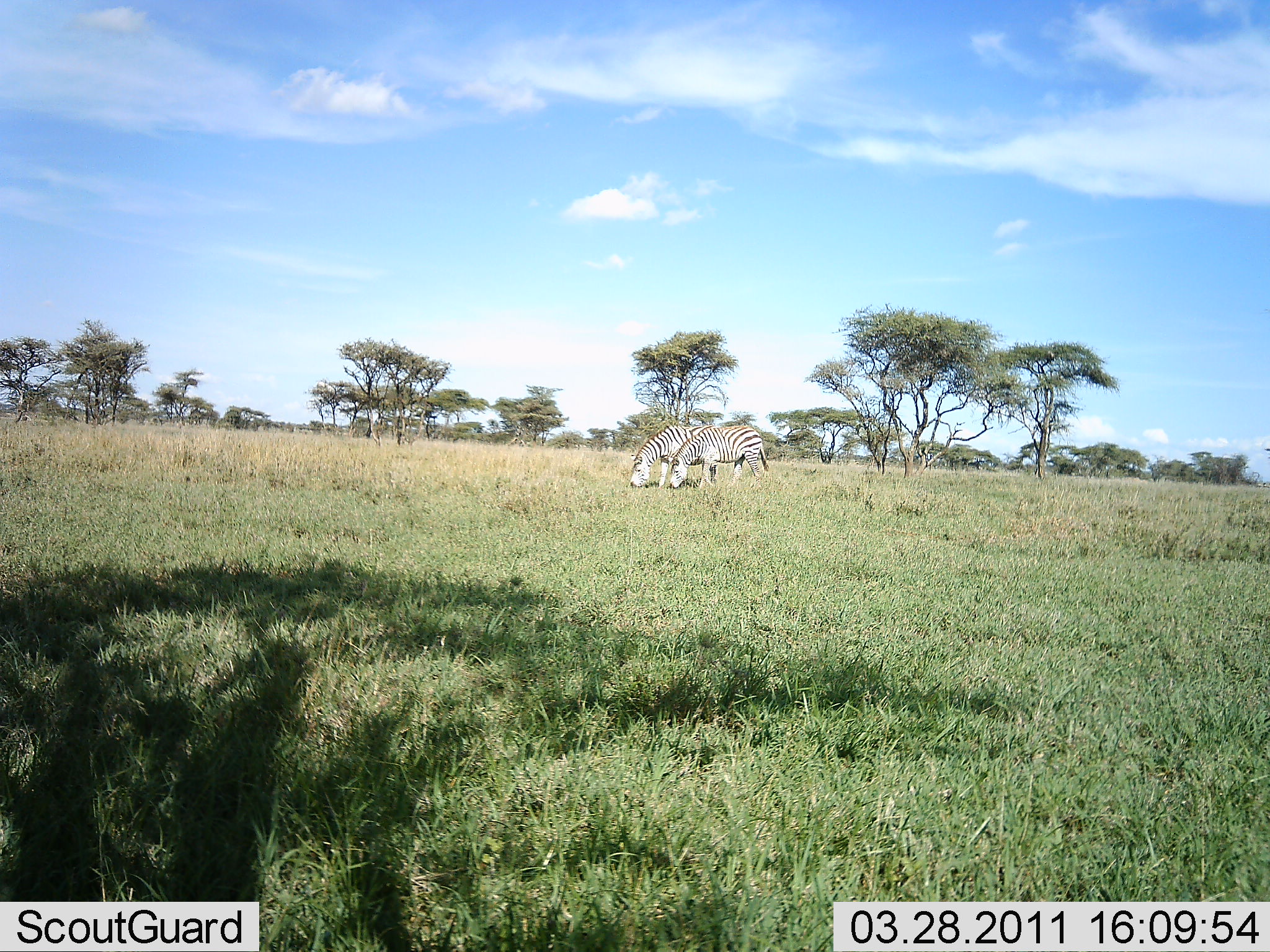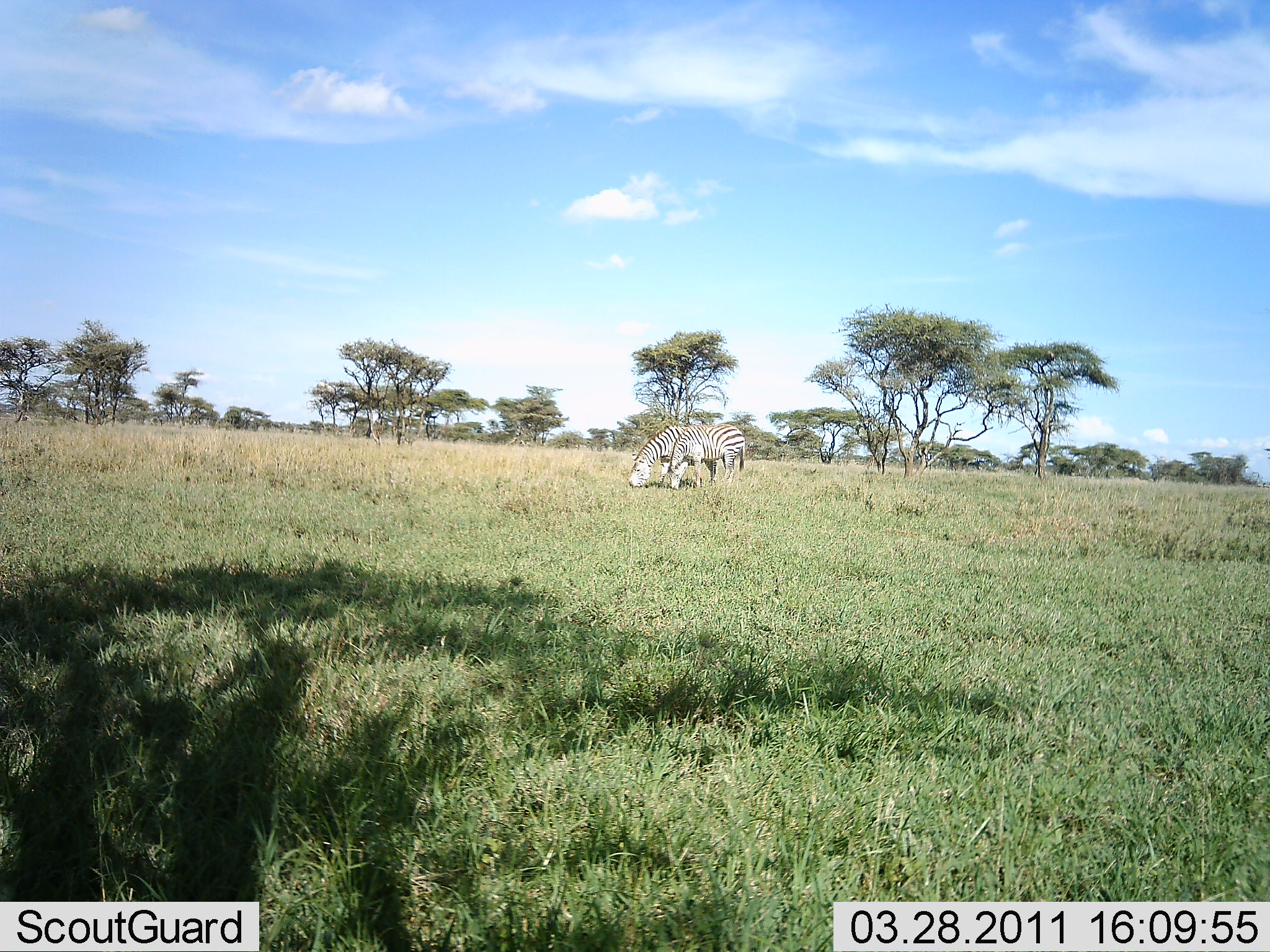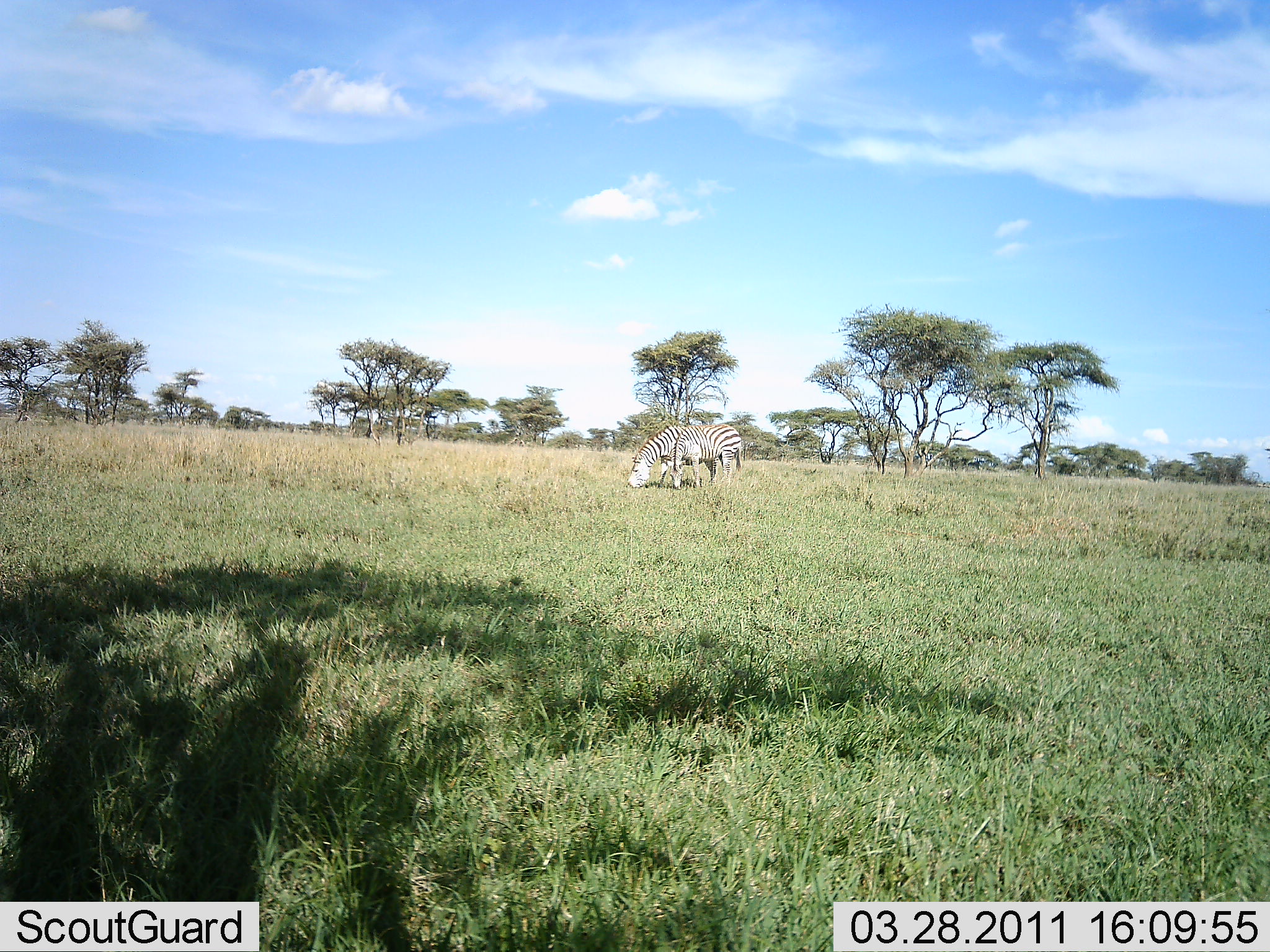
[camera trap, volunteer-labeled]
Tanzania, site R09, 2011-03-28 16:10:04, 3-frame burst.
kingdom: Animalia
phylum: Chordata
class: Mammalia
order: Perissodactyla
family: Equidae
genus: Equus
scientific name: Equus quagga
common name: plains zebra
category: zebra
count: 2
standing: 42%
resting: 0%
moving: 0%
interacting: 0%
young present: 0%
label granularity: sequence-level